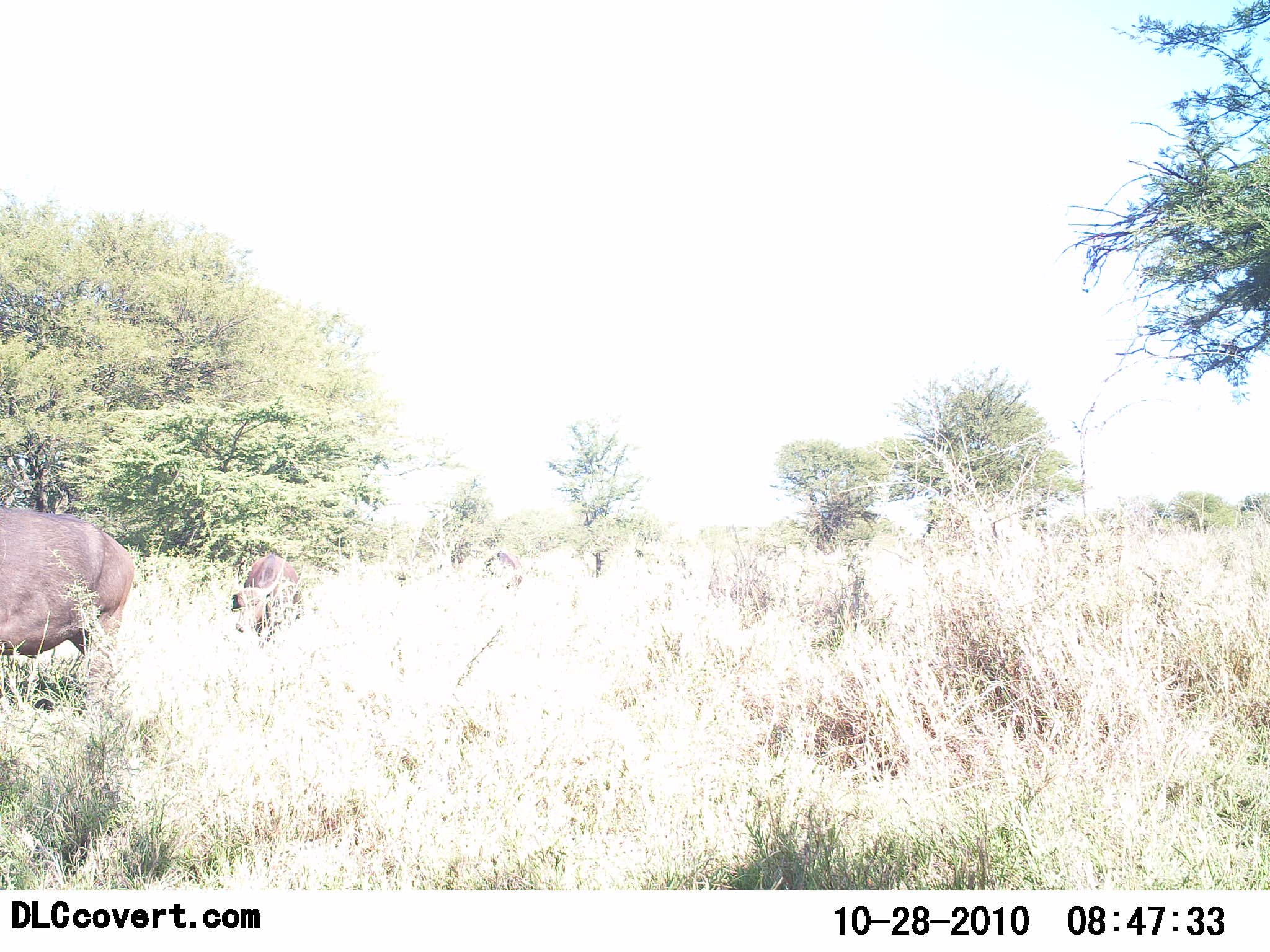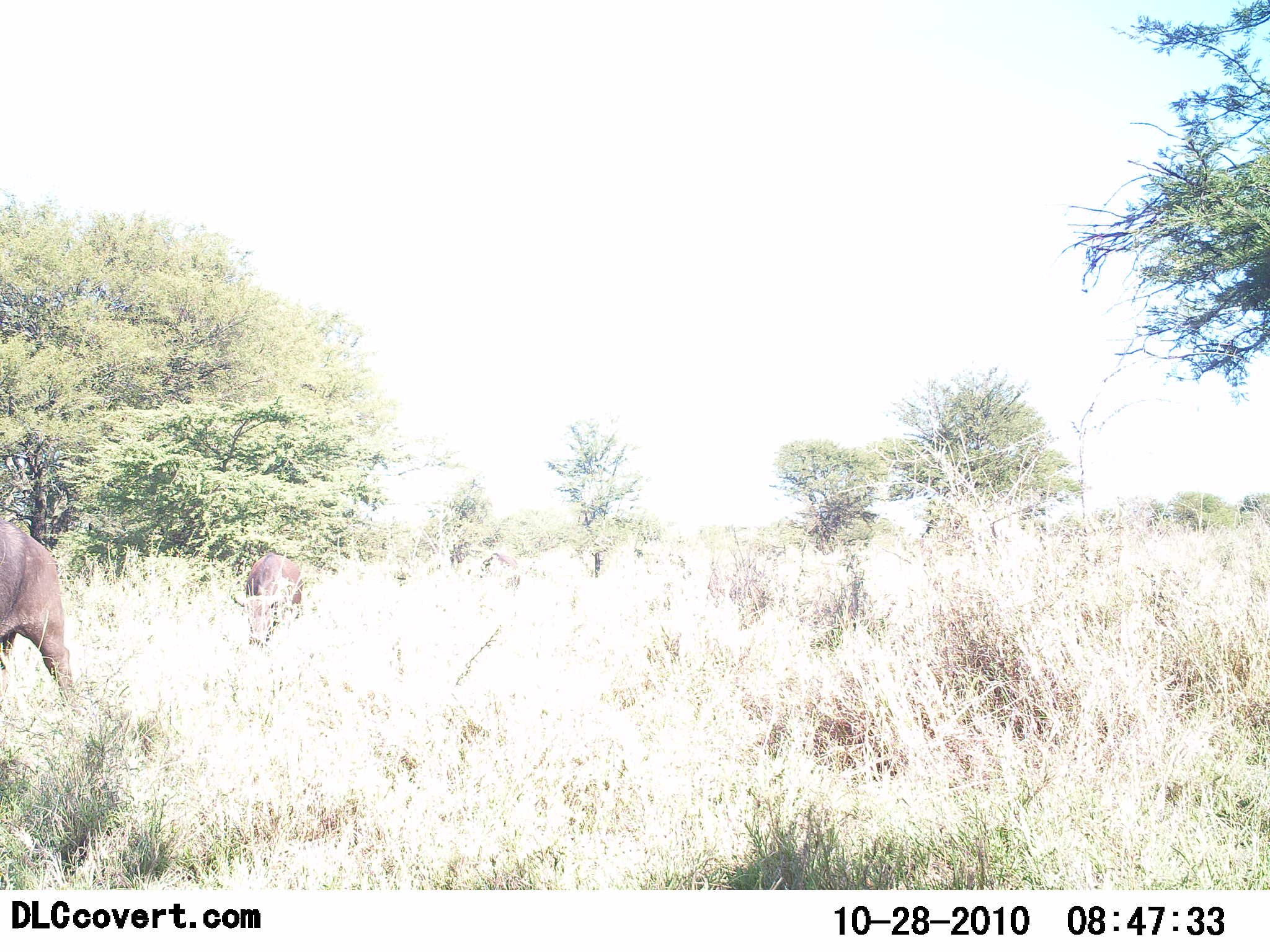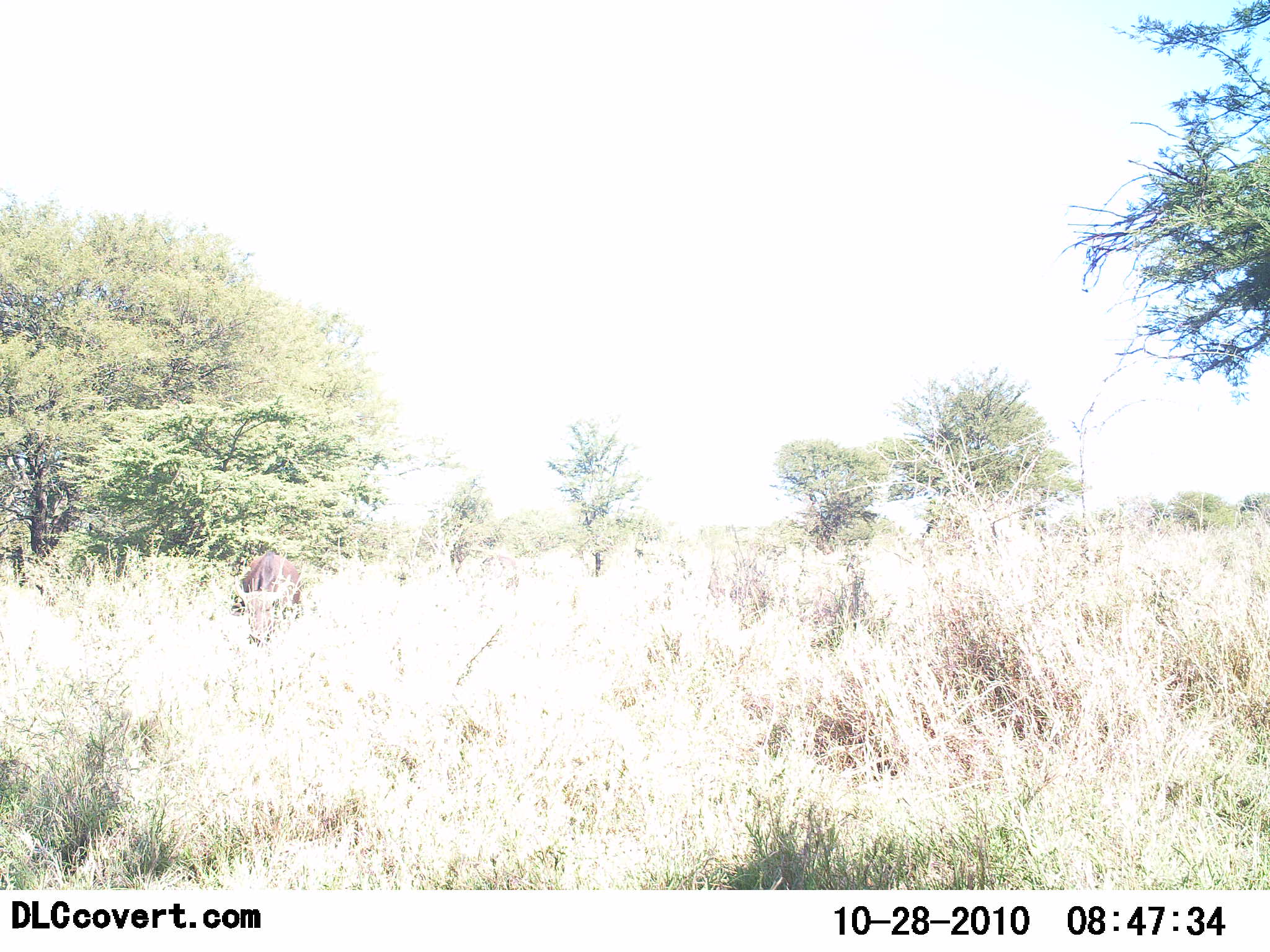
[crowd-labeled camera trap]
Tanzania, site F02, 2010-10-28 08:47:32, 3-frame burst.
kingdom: Animalia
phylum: Chordata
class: Mammalia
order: Artiodactyla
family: Bovidae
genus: Syncerus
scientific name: Syncerus caffer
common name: cape buffalo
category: buffalo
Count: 2.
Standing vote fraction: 25%.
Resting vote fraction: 0%.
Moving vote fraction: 92%.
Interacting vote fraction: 0%.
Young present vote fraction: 0%.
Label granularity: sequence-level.